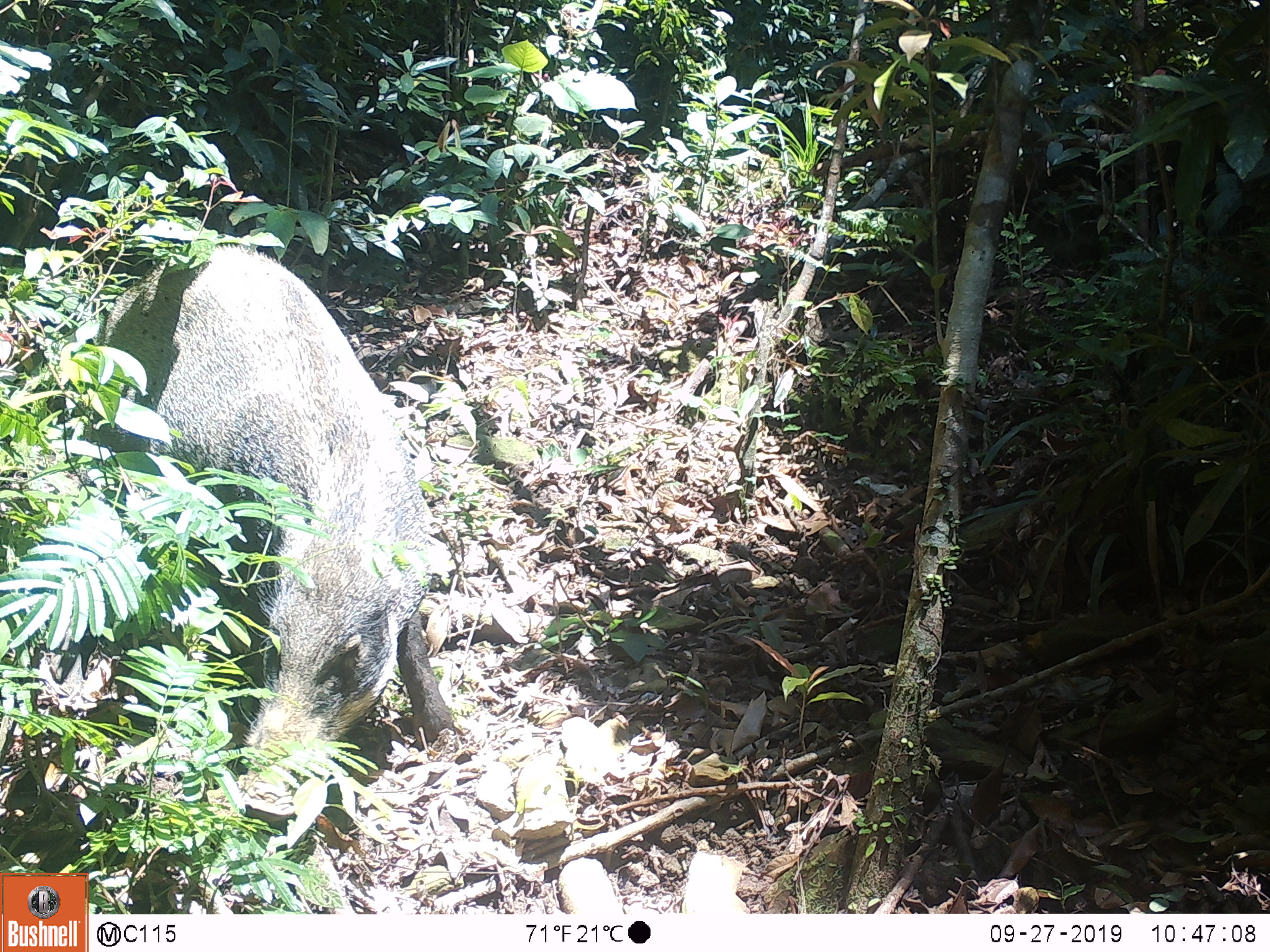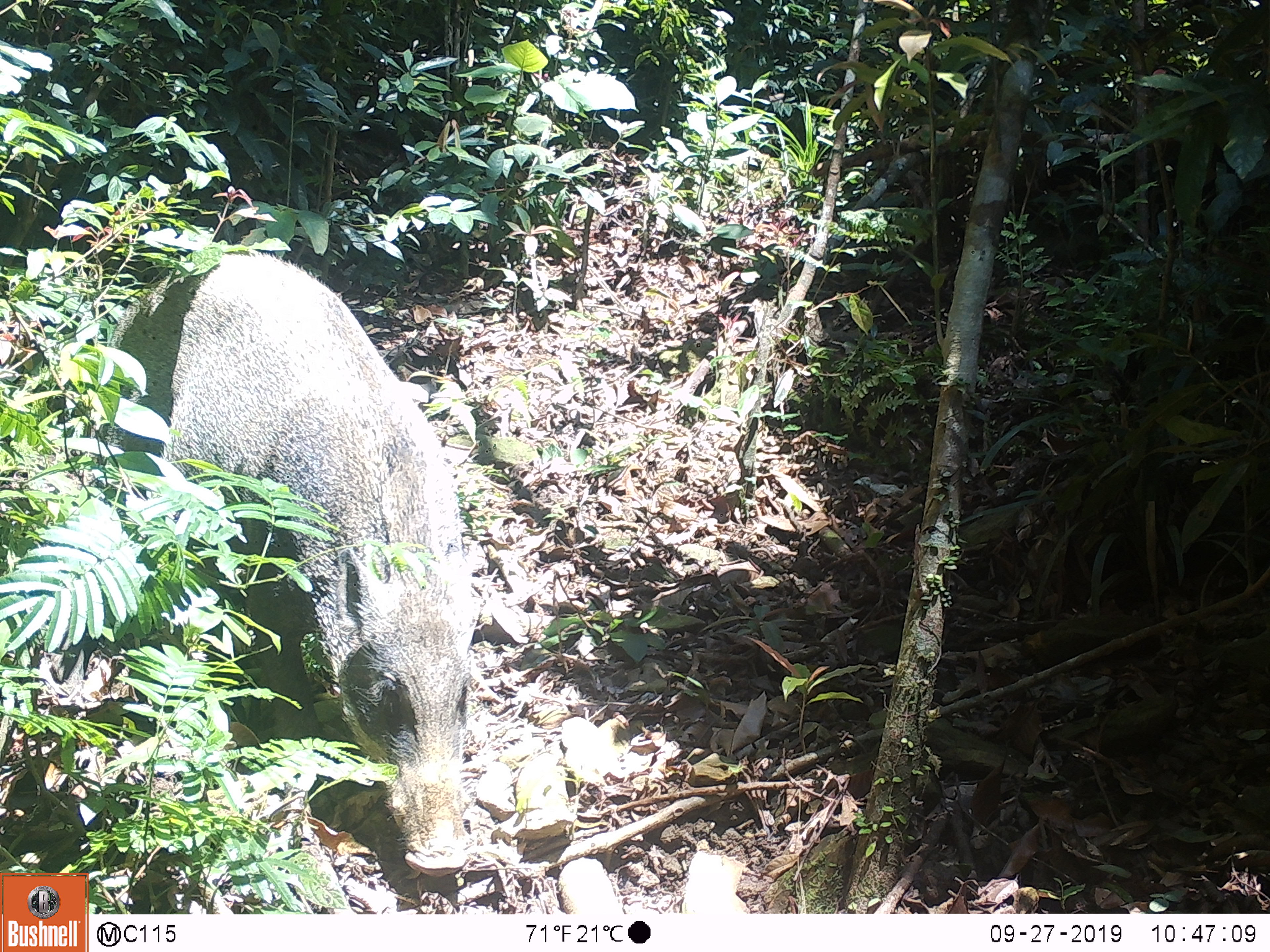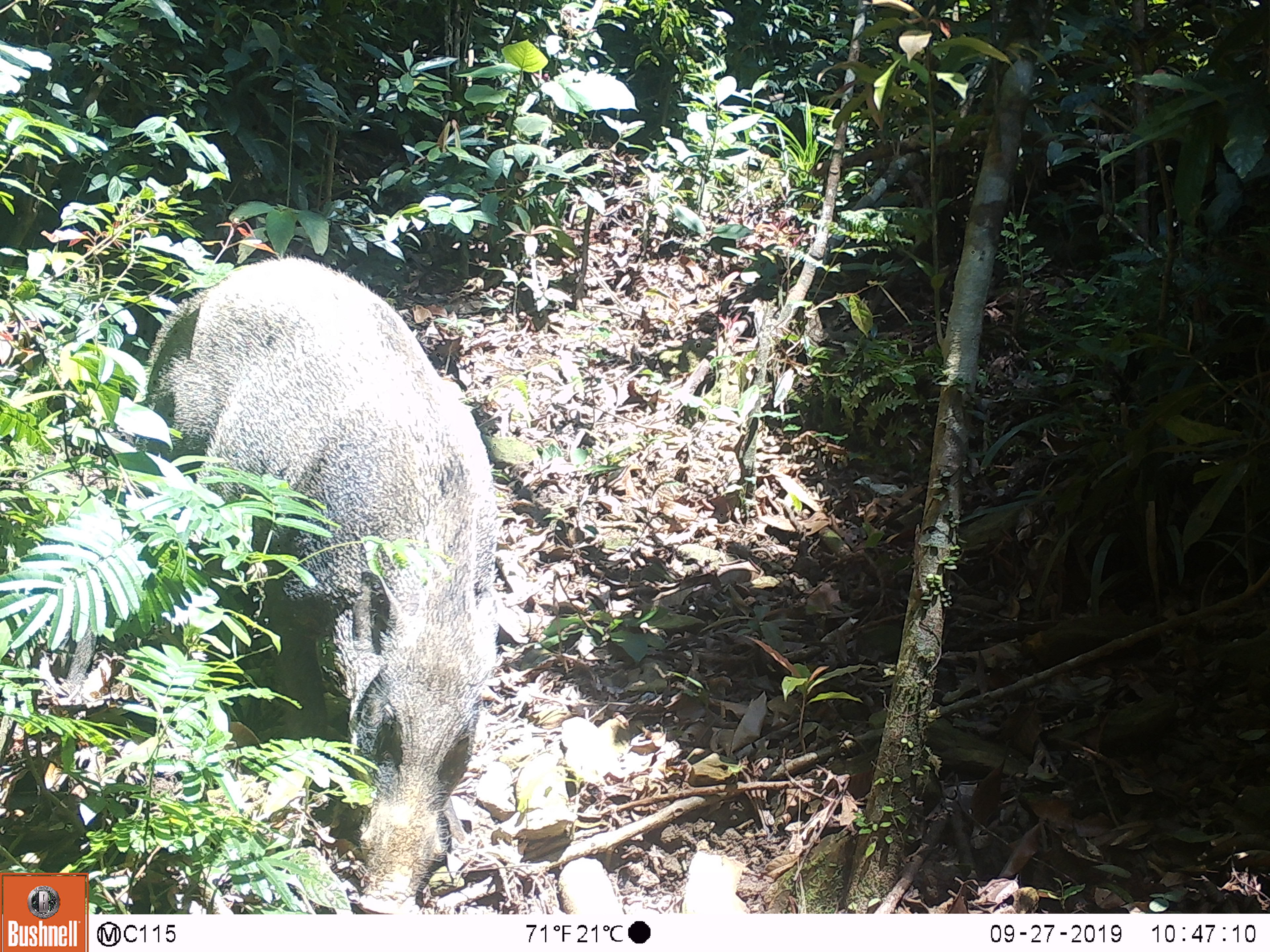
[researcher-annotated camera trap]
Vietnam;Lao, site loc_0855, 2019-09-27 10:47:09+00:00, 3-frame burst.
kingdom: Animalia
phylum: Chordata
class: Mammalia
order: Artiodactyla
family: Suidae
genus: Sus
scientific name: Sus scrofa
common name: eurasian wild pig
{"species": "eurasian wild pig (Sus scrofa)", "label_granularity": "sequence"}